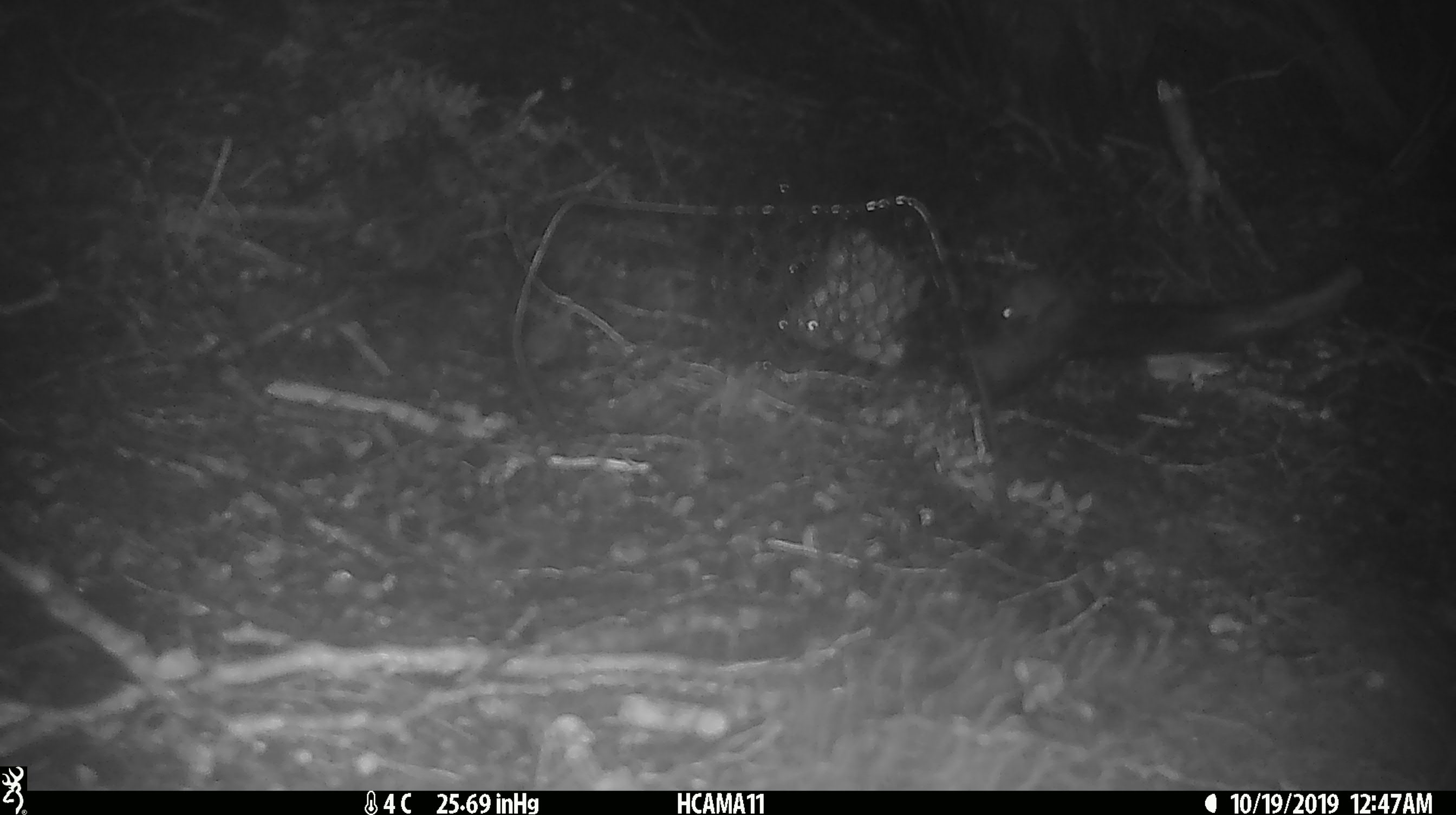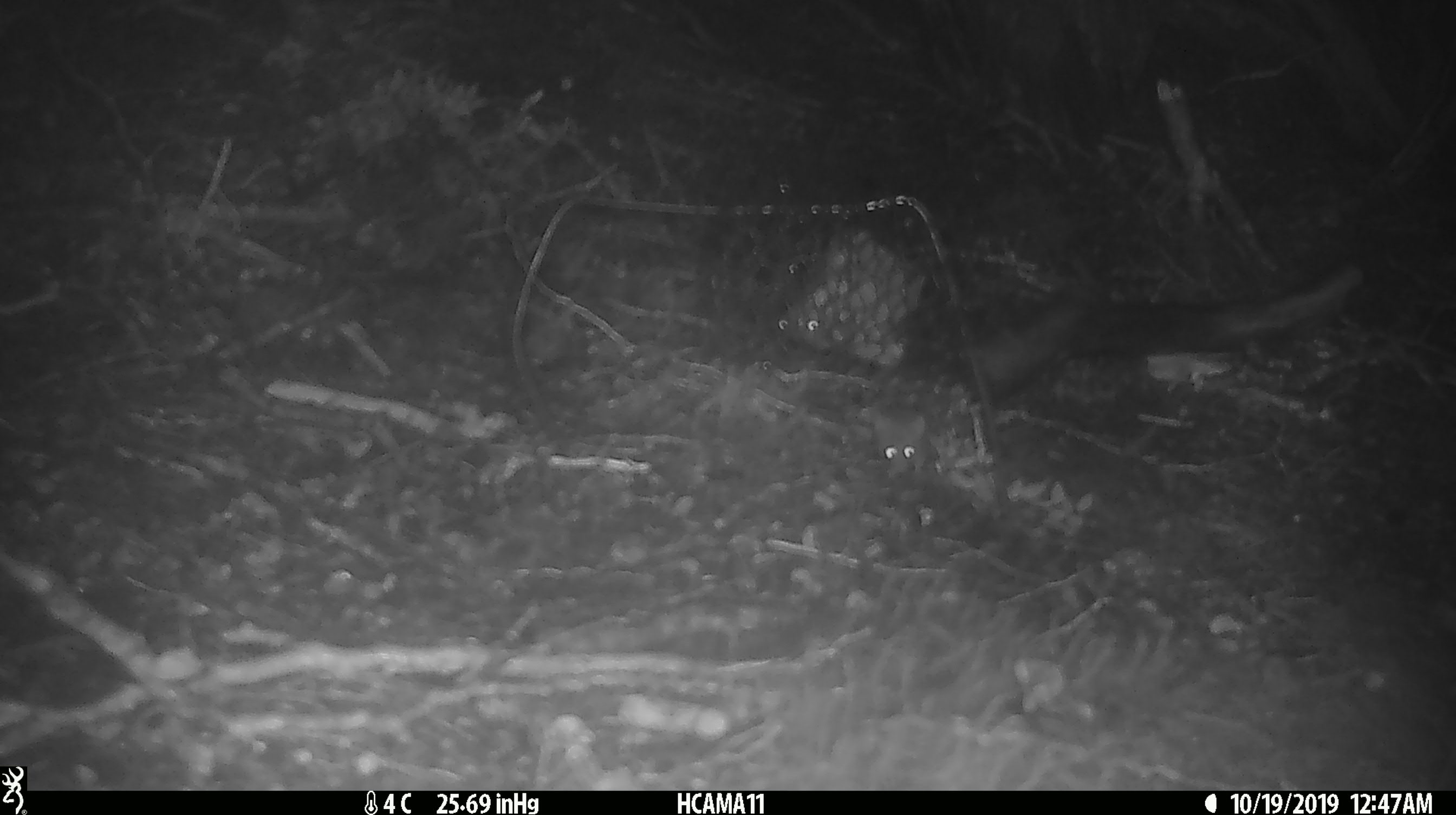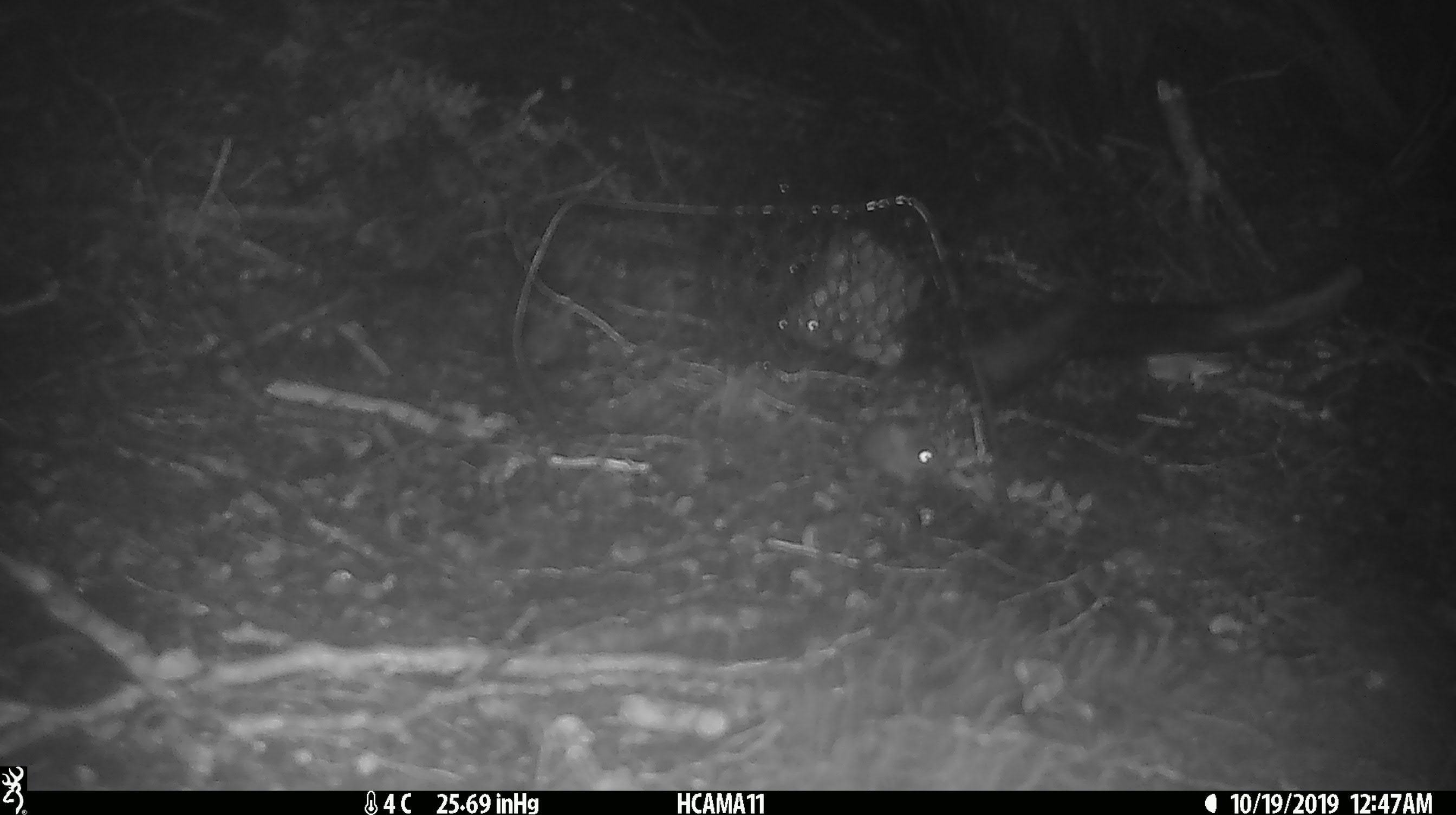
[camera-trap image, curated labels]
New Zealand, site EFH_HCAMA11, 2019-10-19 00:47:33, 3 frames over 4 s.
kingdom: Animalia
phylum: Chordata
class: Mammalia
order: Rodentia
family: Muridae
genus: Mus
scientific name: Mus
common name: mouse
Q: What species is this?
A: Mouse (Mus).